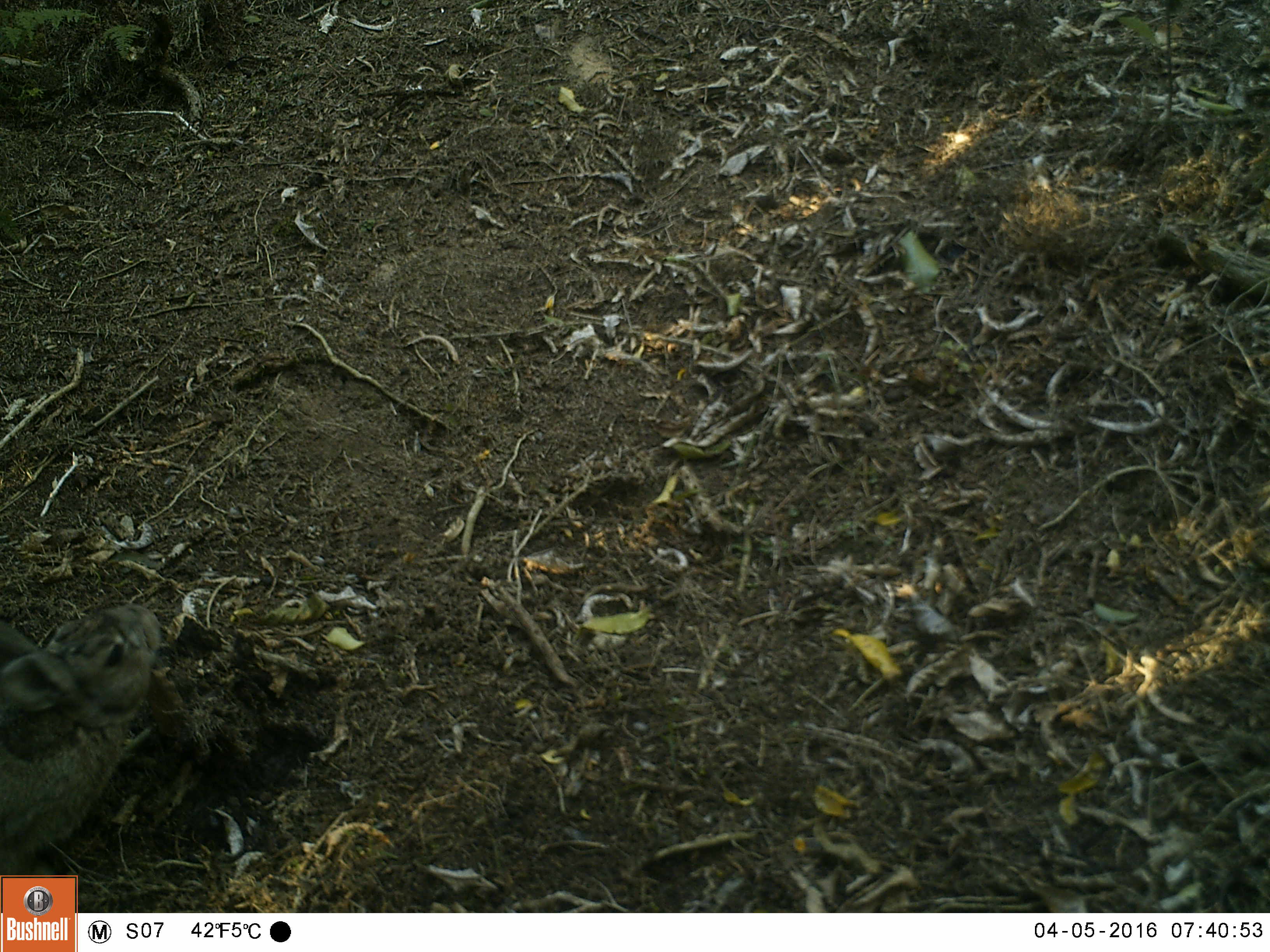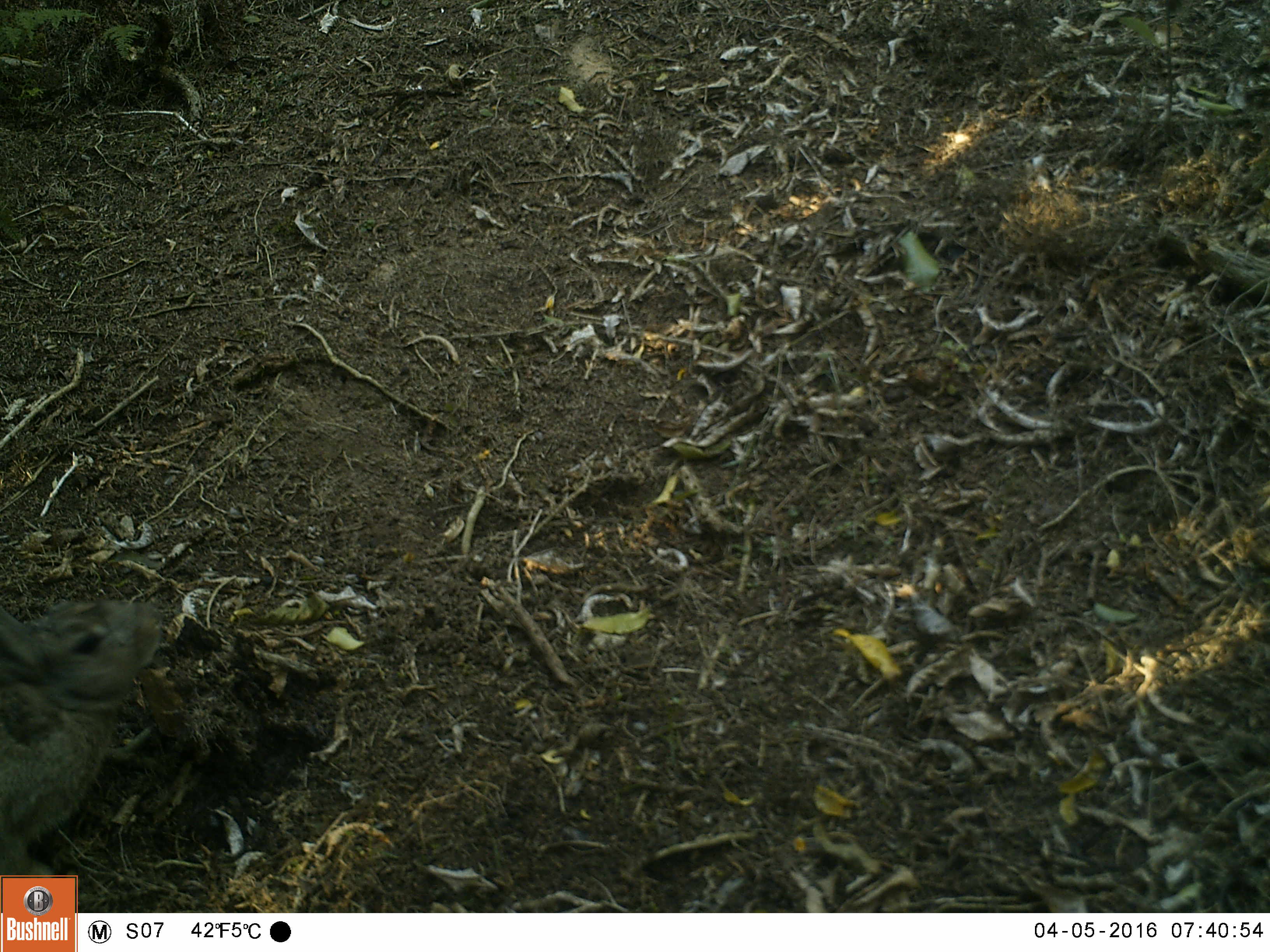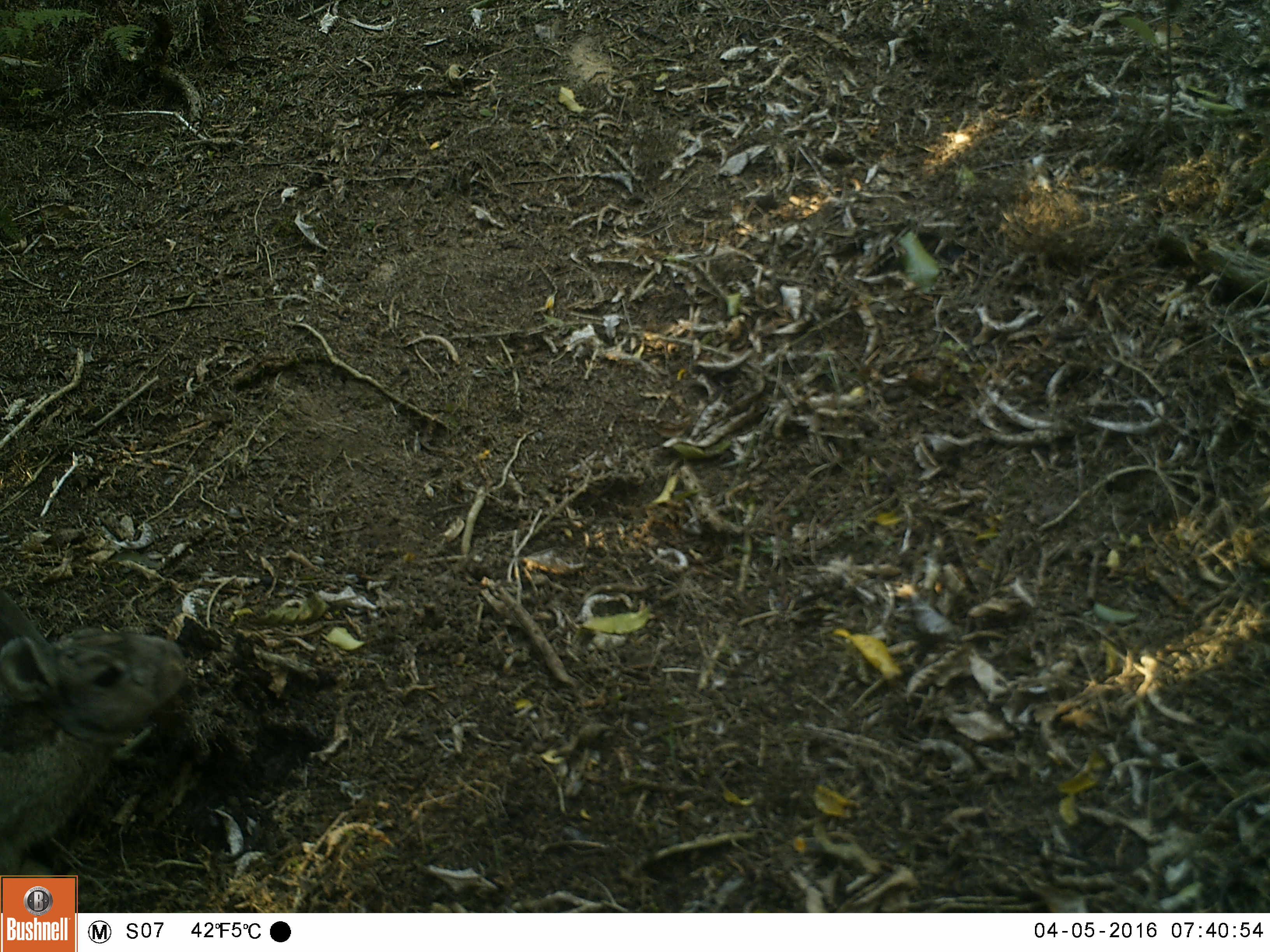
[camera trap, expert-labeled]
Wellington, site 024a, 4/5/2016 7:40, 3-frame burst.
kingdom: Animalia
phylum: Chordata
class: Mammalia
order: Lagomorpha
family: Leporidae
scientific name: Leporidae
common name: rabbit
Rabbit (Leporidae).